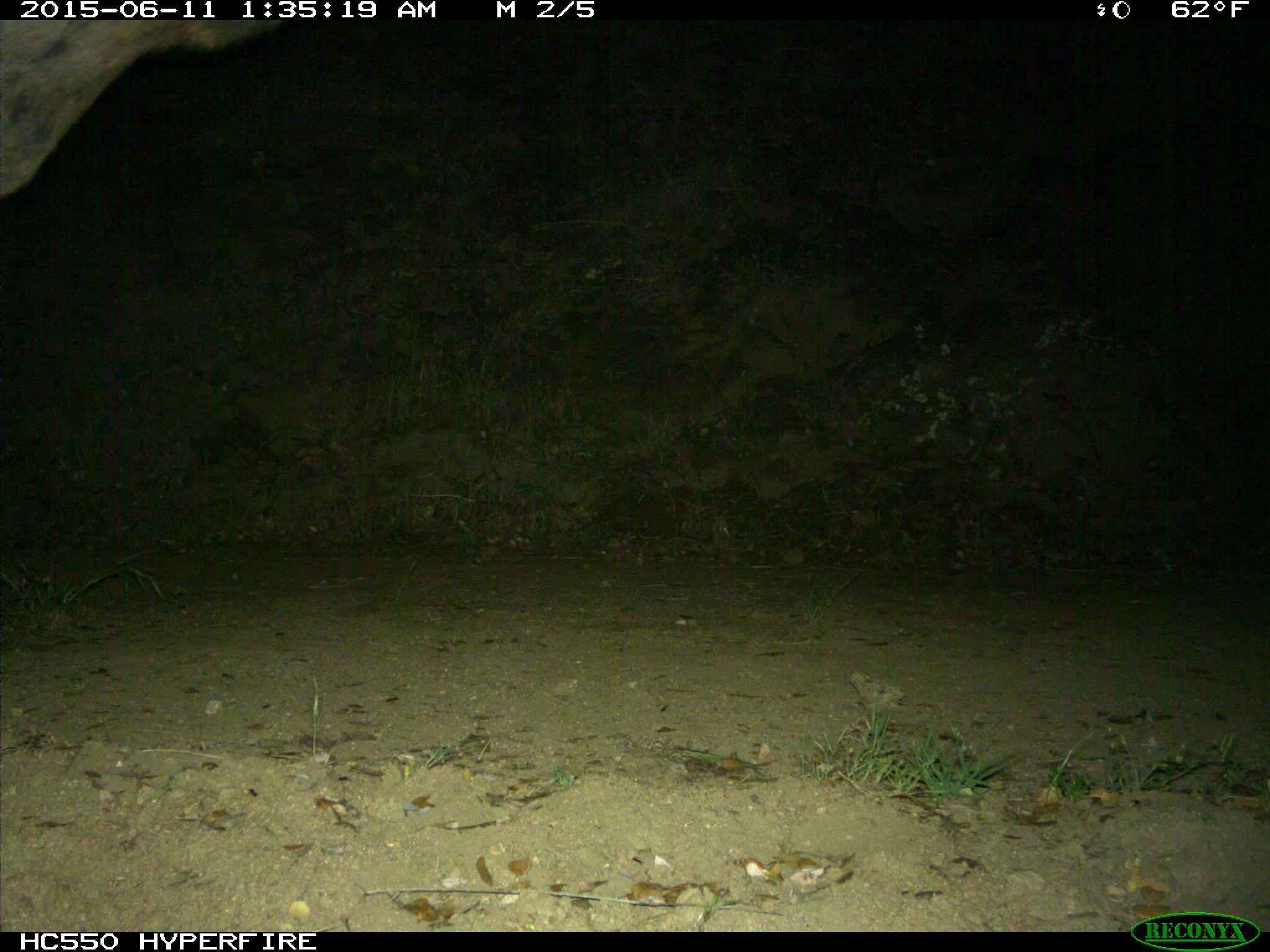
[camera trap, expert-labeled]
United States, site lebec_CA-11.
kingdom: Animalia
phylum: Chordata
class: Mammalia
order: Artiodactyla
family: Cervidae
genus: Cervus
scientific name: Cervus canadensis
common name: elk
Cervus canadensis (elk).